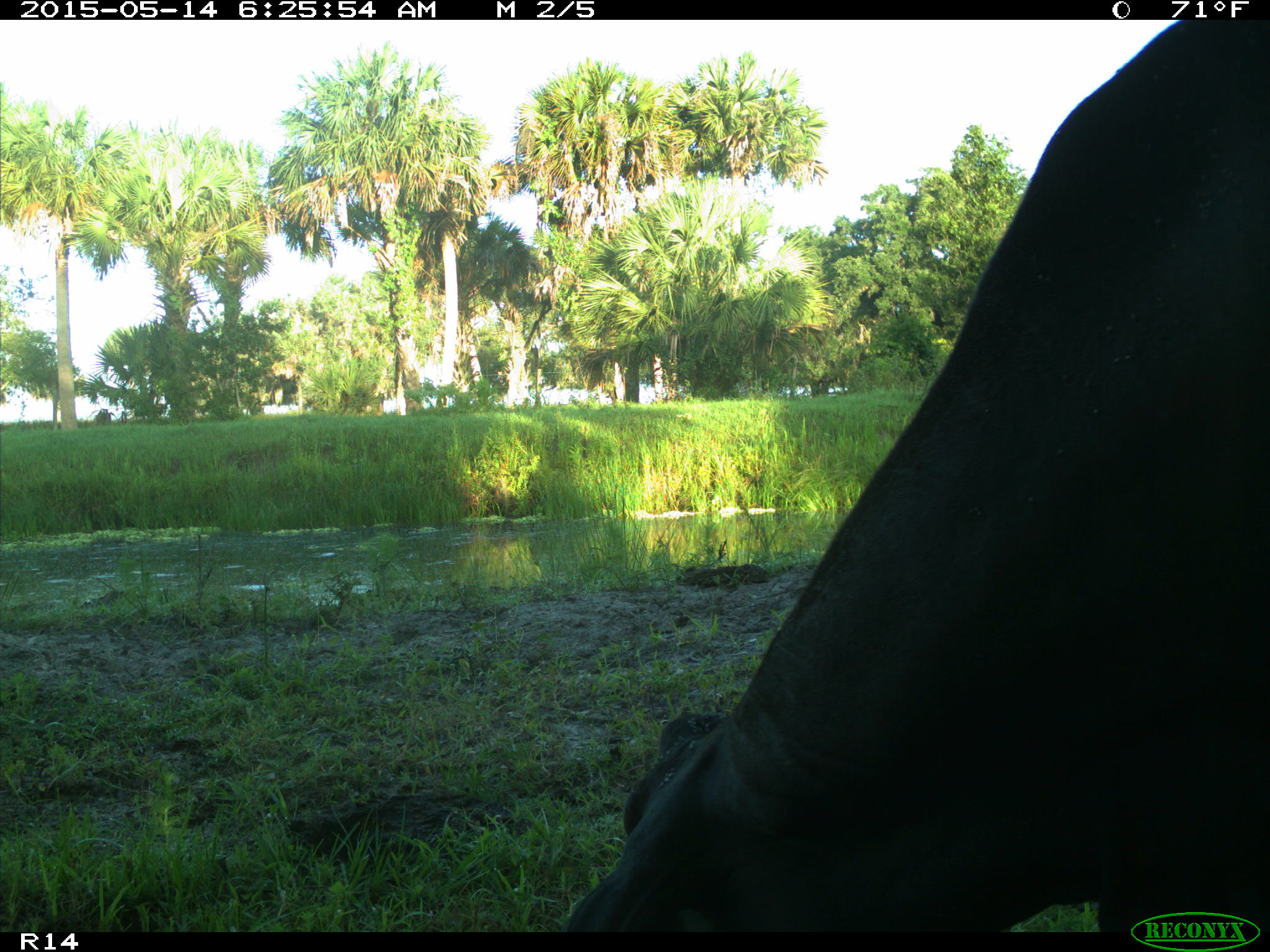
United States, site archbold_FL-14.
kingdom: Animalia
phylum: Chordata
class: Mammalia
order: Artiodactyla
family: Bovidae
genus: Bos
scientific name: Bos taurus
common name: domestic cow